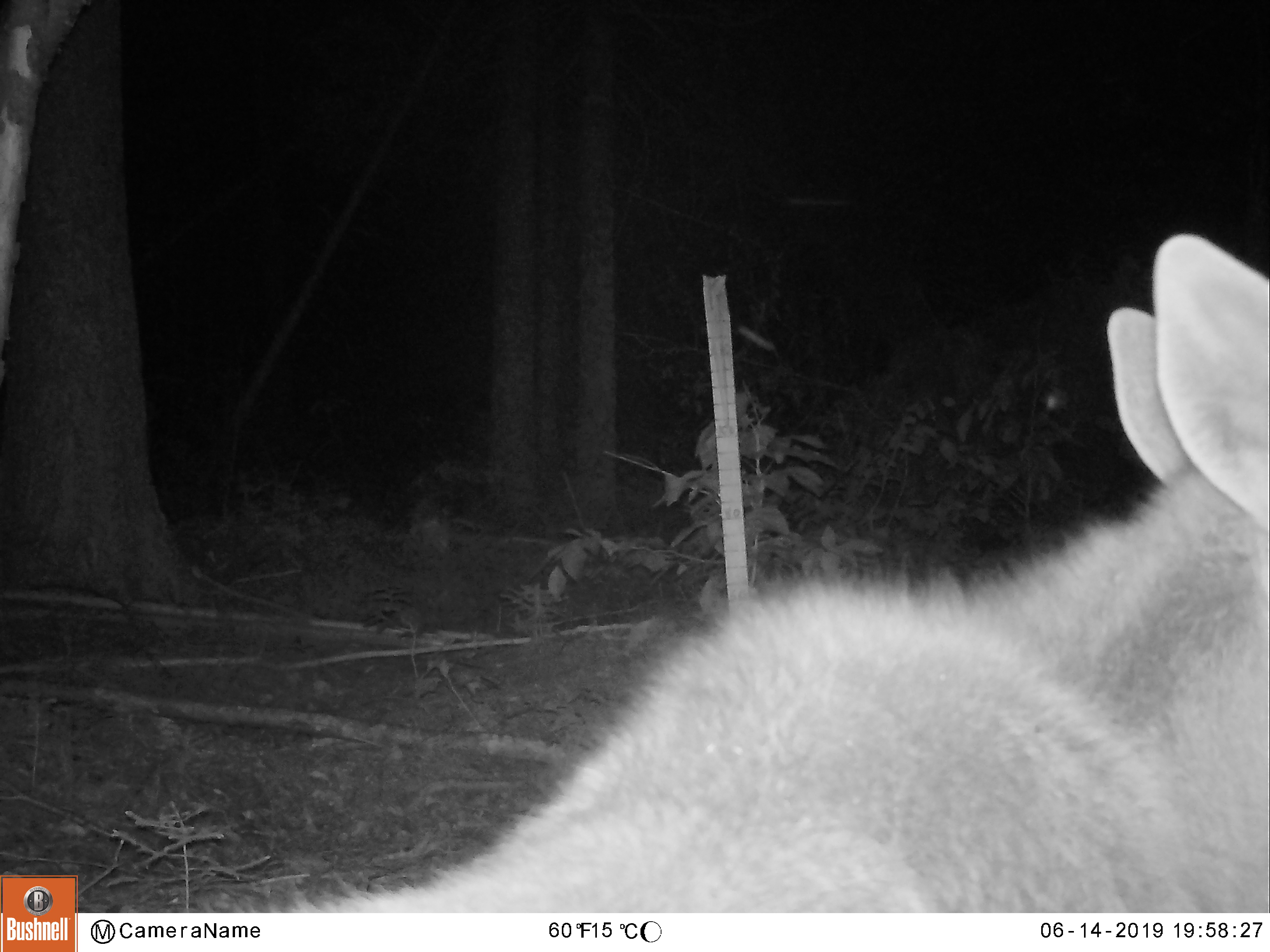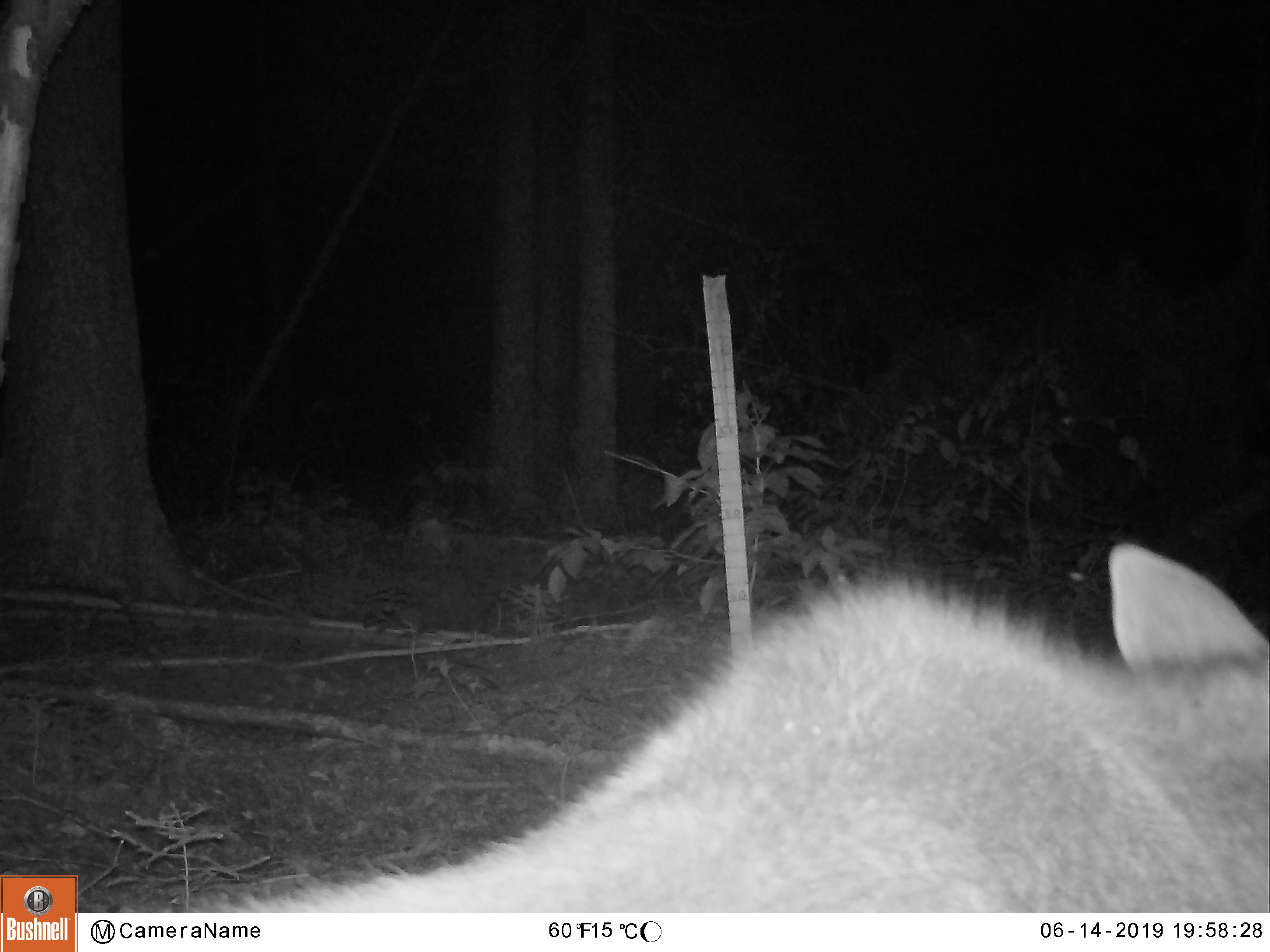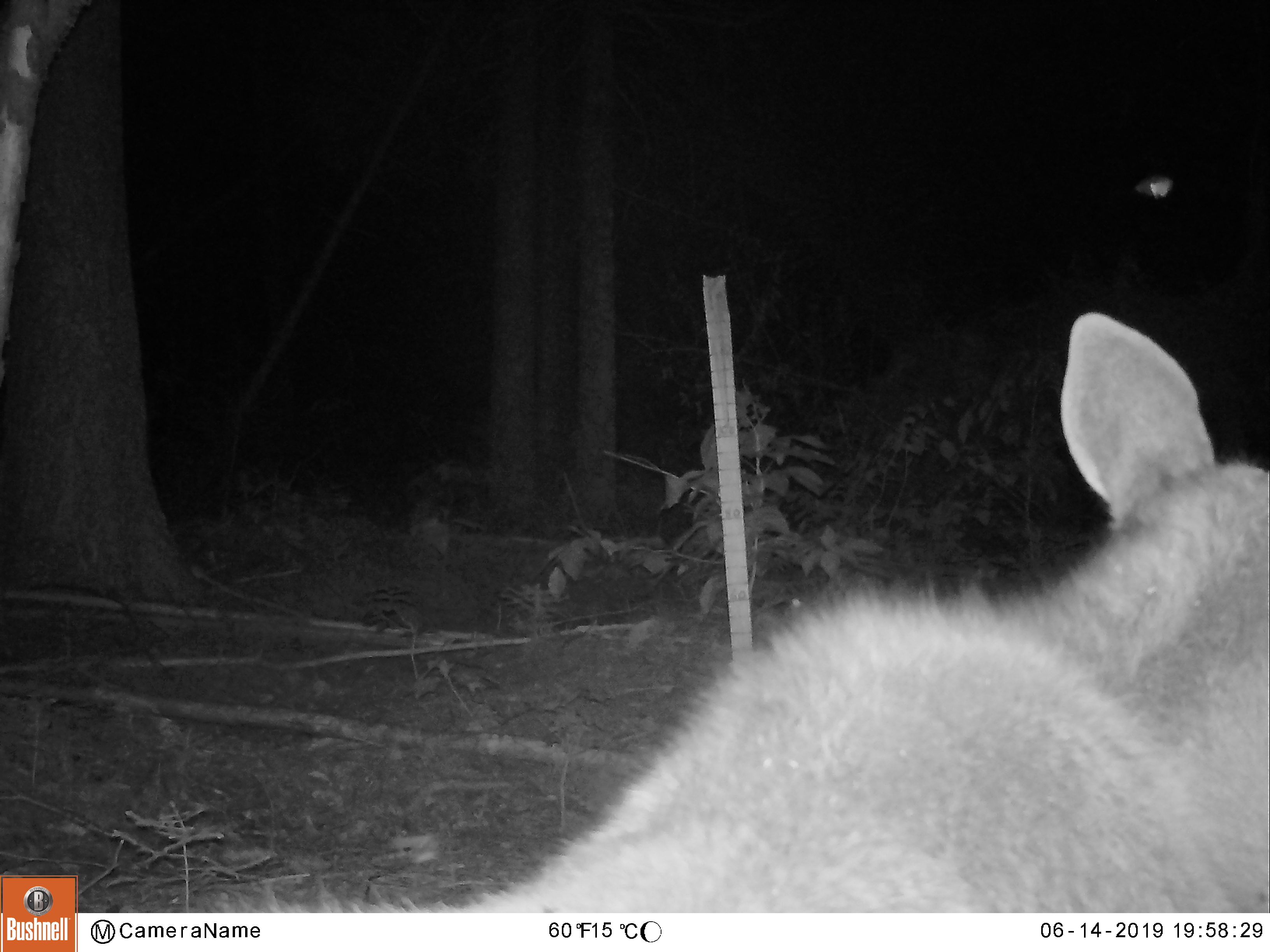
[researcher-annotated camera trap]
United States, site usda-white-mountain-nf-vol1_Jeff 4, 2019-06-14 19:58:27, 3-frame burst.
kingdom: Animalia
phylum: Chordata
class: Mammalia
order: Artiodactyla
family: Cervidae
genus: Alces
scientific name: Alces alces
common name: moose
Moose (Alces alces).